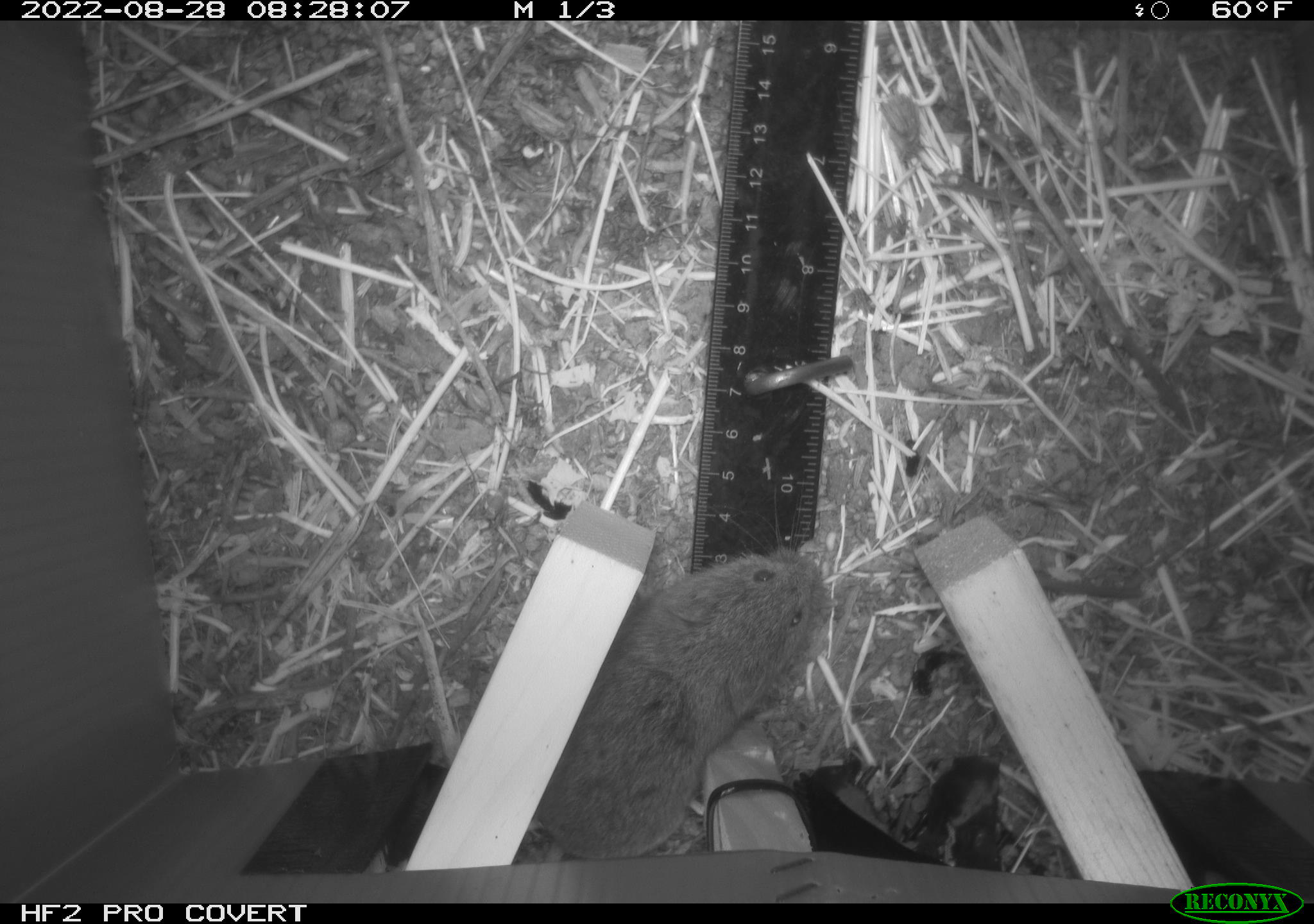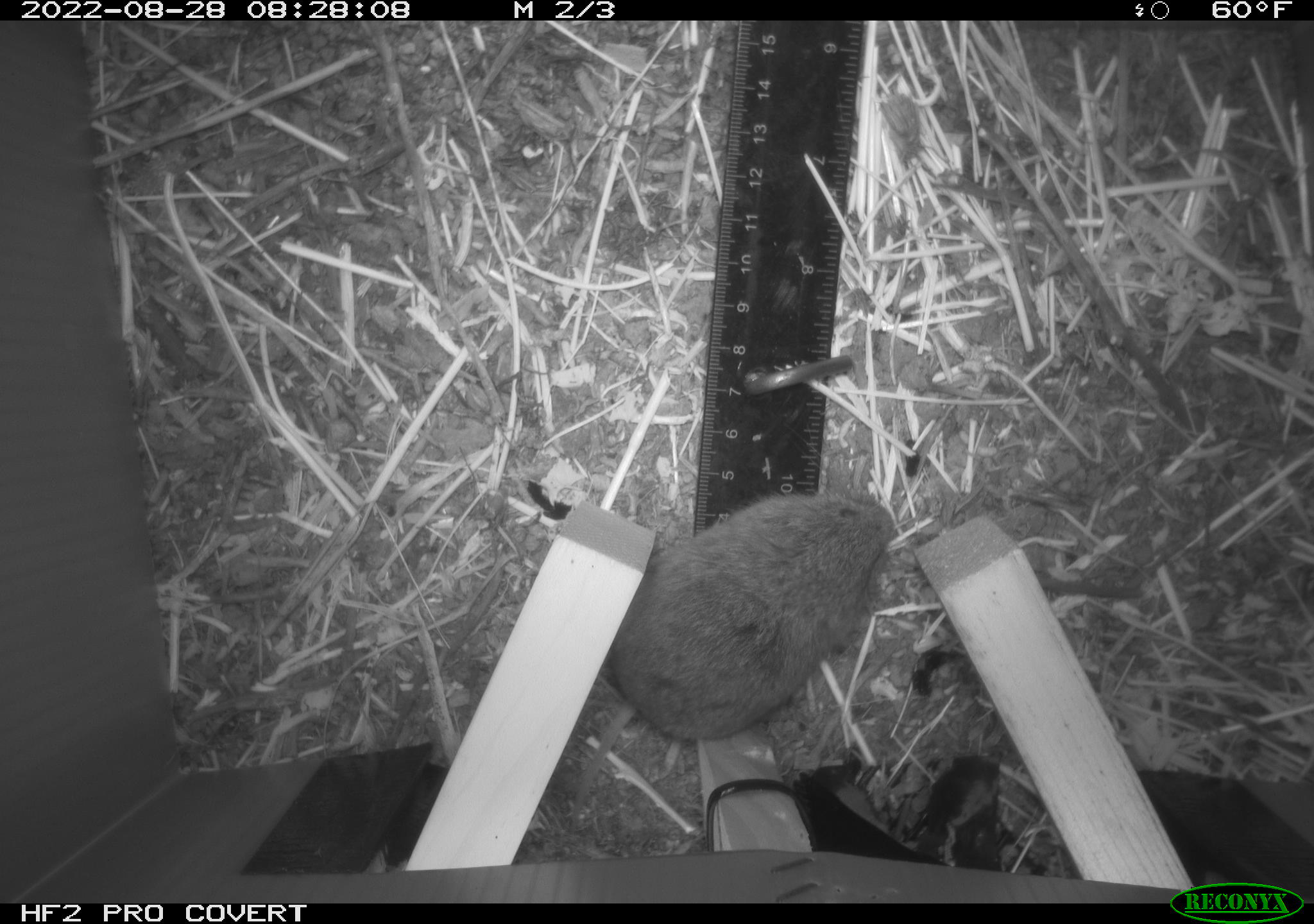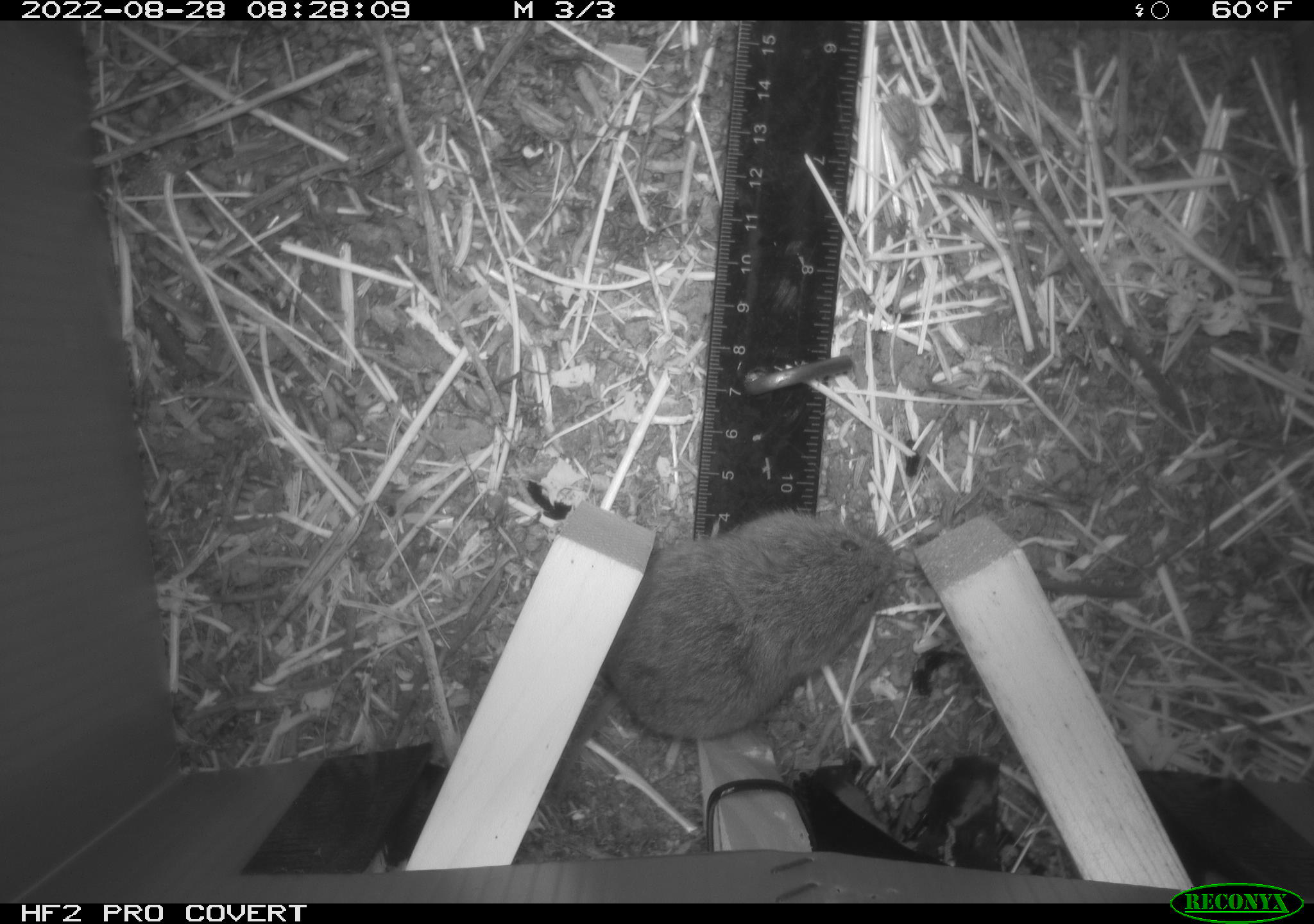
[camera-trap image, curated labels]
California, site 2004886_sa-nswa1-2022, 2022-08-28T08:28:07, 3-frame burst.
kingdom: Animalia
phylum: Chordata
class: Mammalia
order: Rodentia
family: Cricetidae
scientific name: Cricetidae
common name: hamsters, voles, lemmings, and allies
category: cricetidae family